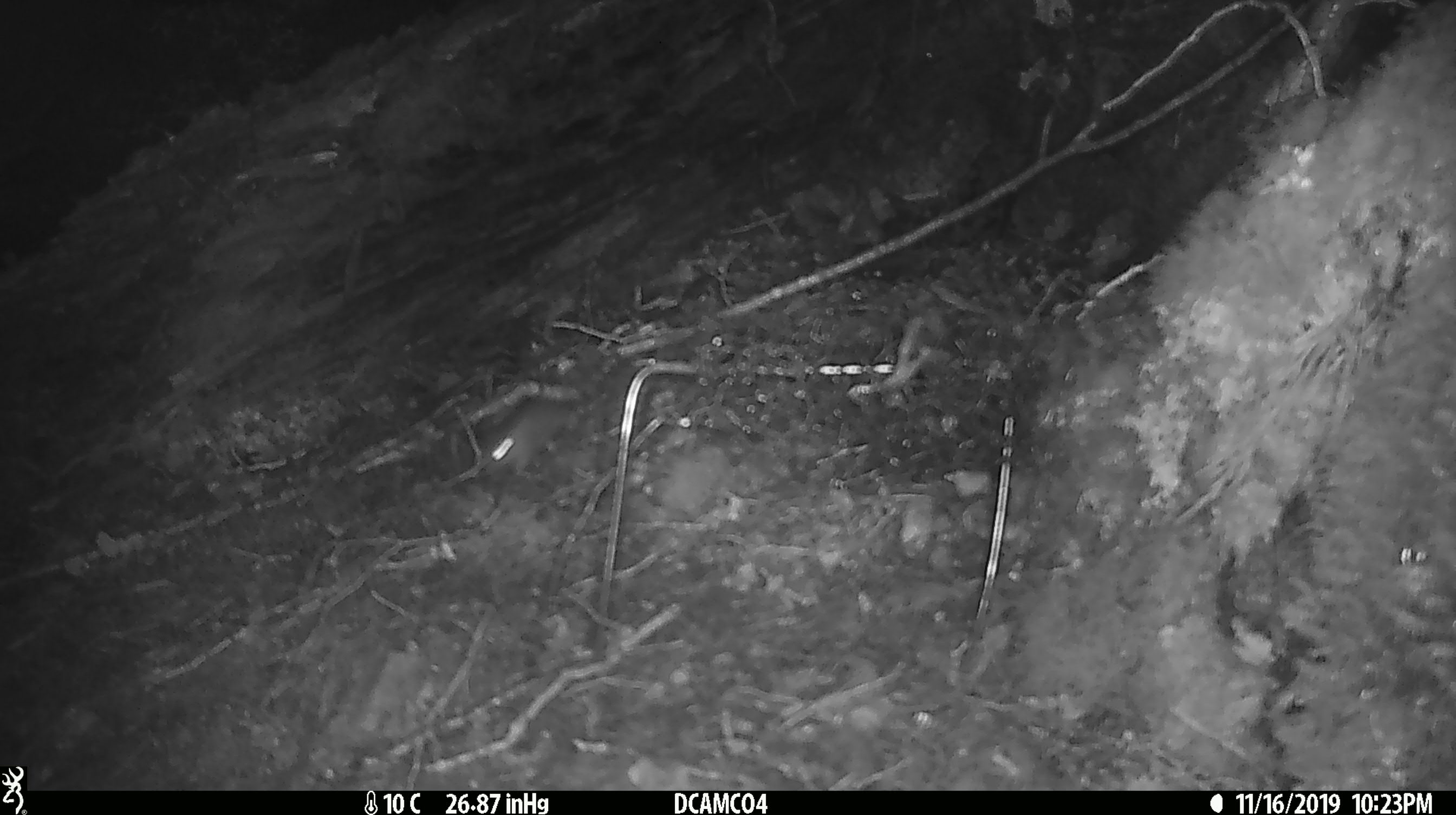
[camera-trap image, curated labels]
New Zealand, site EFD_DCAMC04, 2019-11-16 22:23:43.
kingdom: Animalia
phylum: Chordata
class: Mammalia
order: Rodentia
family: Muridae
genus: Mus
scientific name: Mus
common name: mouse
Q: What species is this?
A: Mouse (Mus).